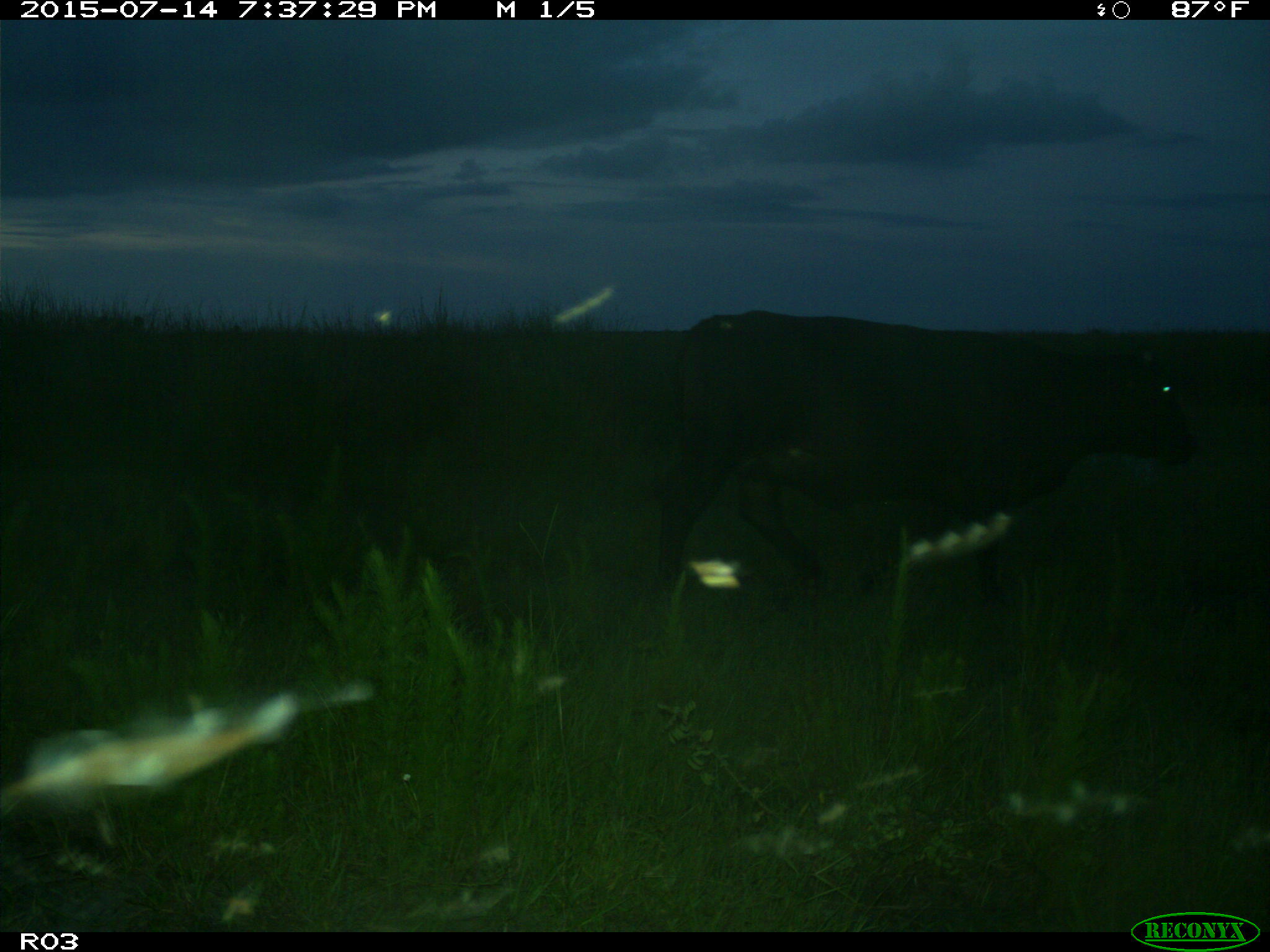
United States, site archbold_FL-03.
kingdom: Animalia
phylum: Chordata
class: Mammalia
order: Artiodactyla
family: Bovidae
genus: Bos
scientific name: Bos taurus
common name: domestic cow